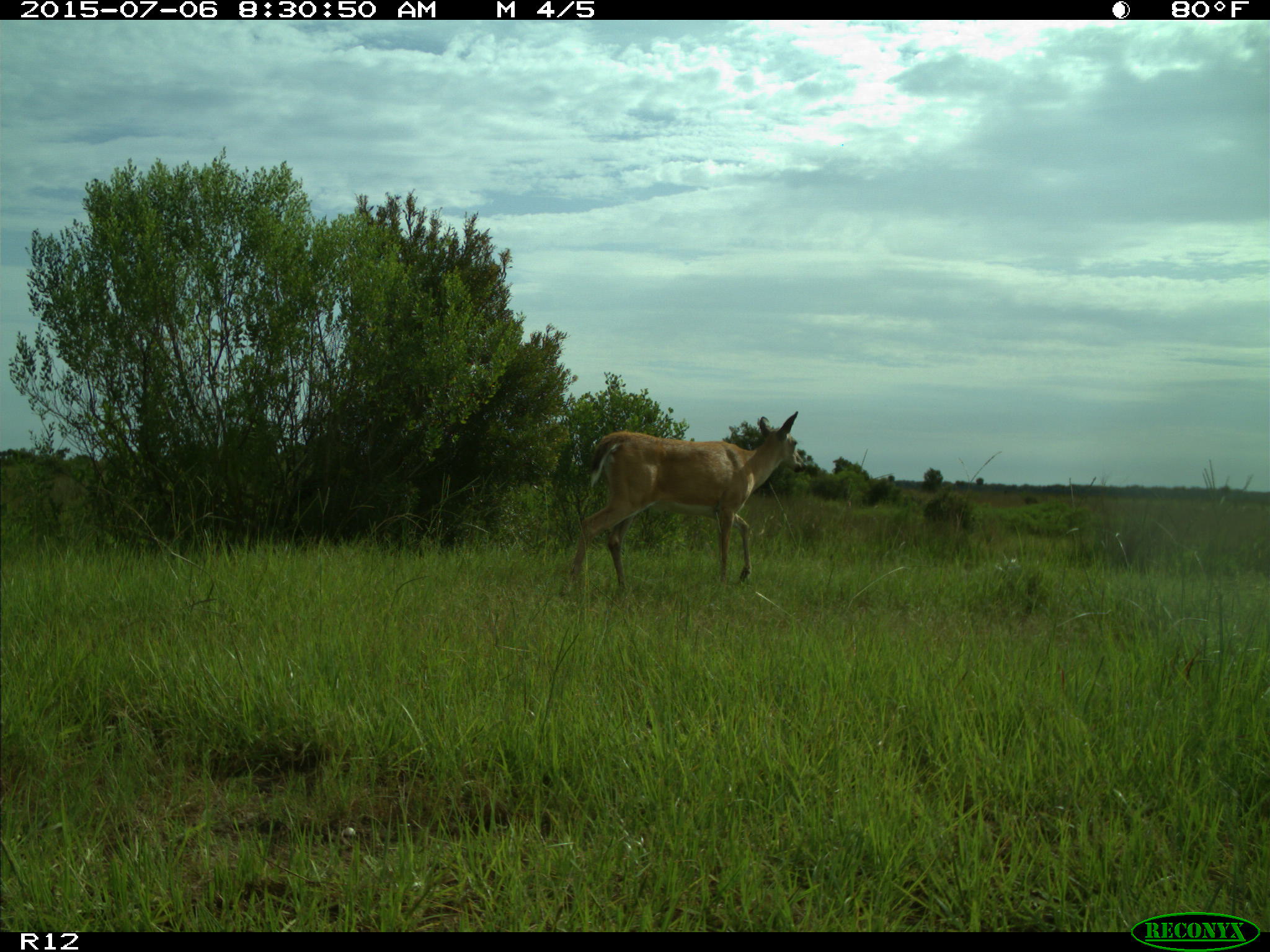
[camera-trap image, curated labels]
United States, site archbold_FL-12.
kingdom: Animalia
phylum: Chordata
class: Mammalia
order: Artiodactyla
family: Cervidae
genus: Odocoileus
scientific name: Odocoileus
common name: deer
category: unidentified deer